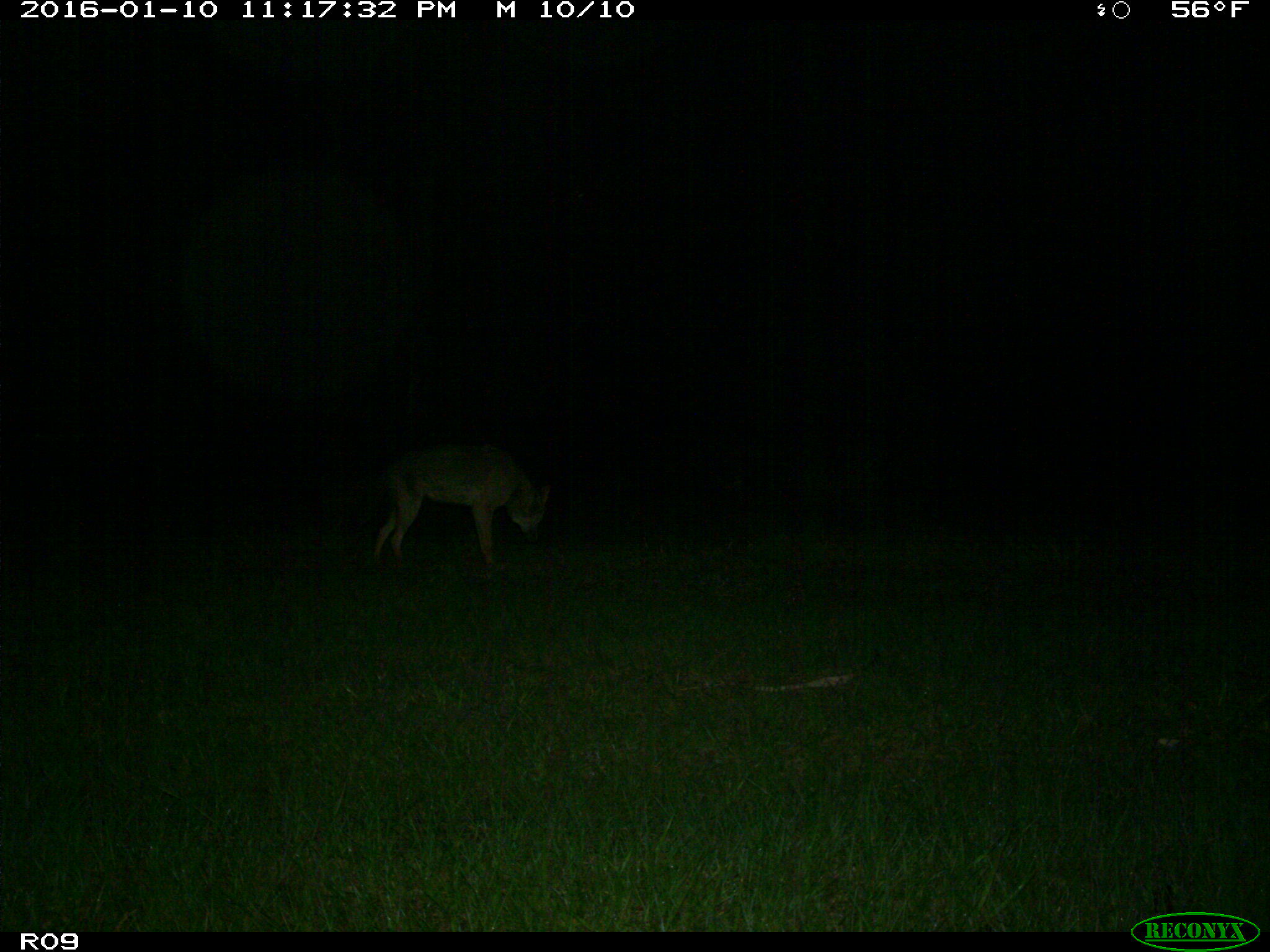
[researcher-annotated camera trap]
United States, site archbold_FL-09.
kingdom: Animalia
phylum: Chordata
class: Mammalia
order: Carnivora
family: Canidae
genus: Canis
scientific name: Canis latrans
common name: coyote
Canis latrans (coyote).